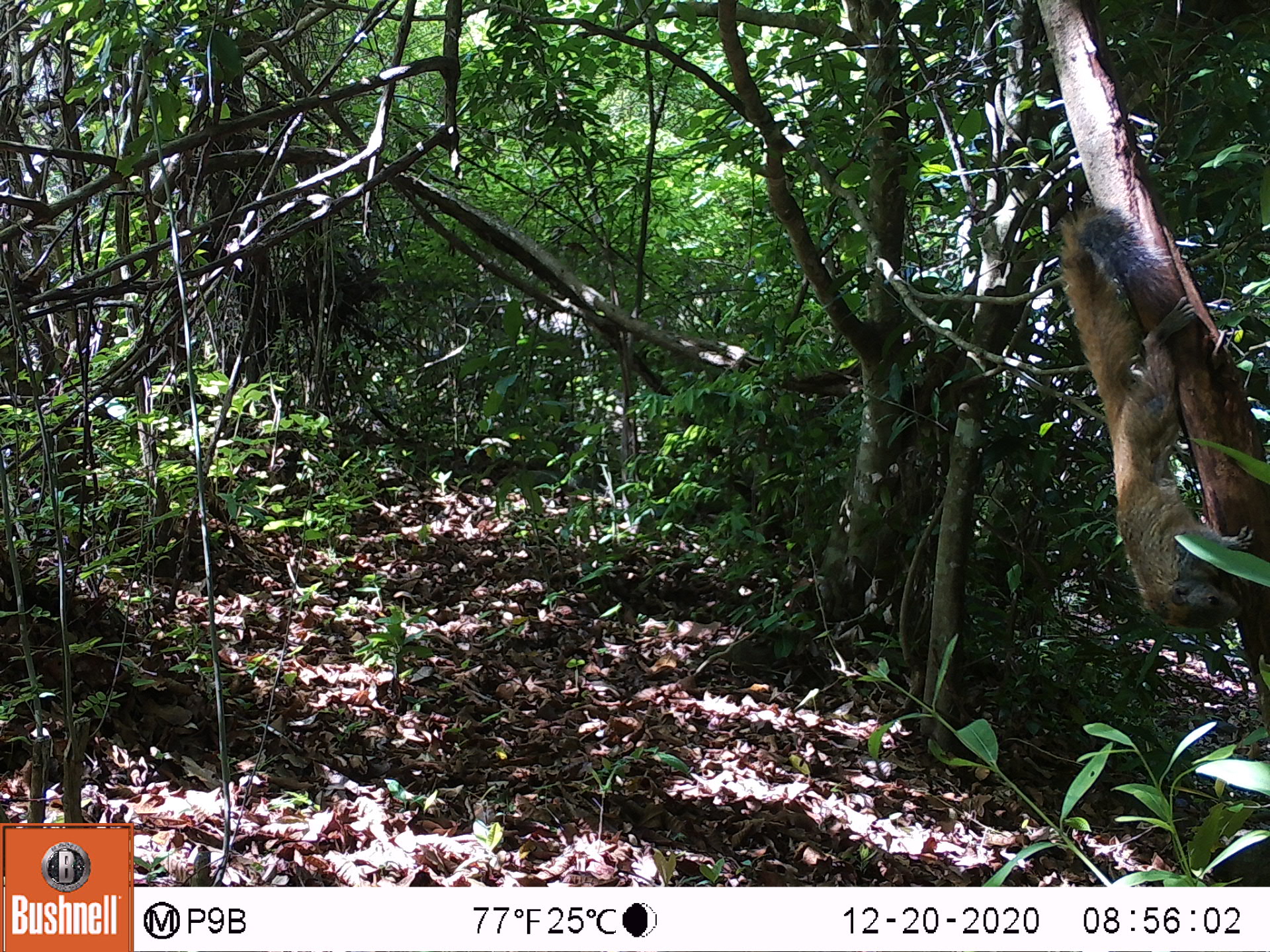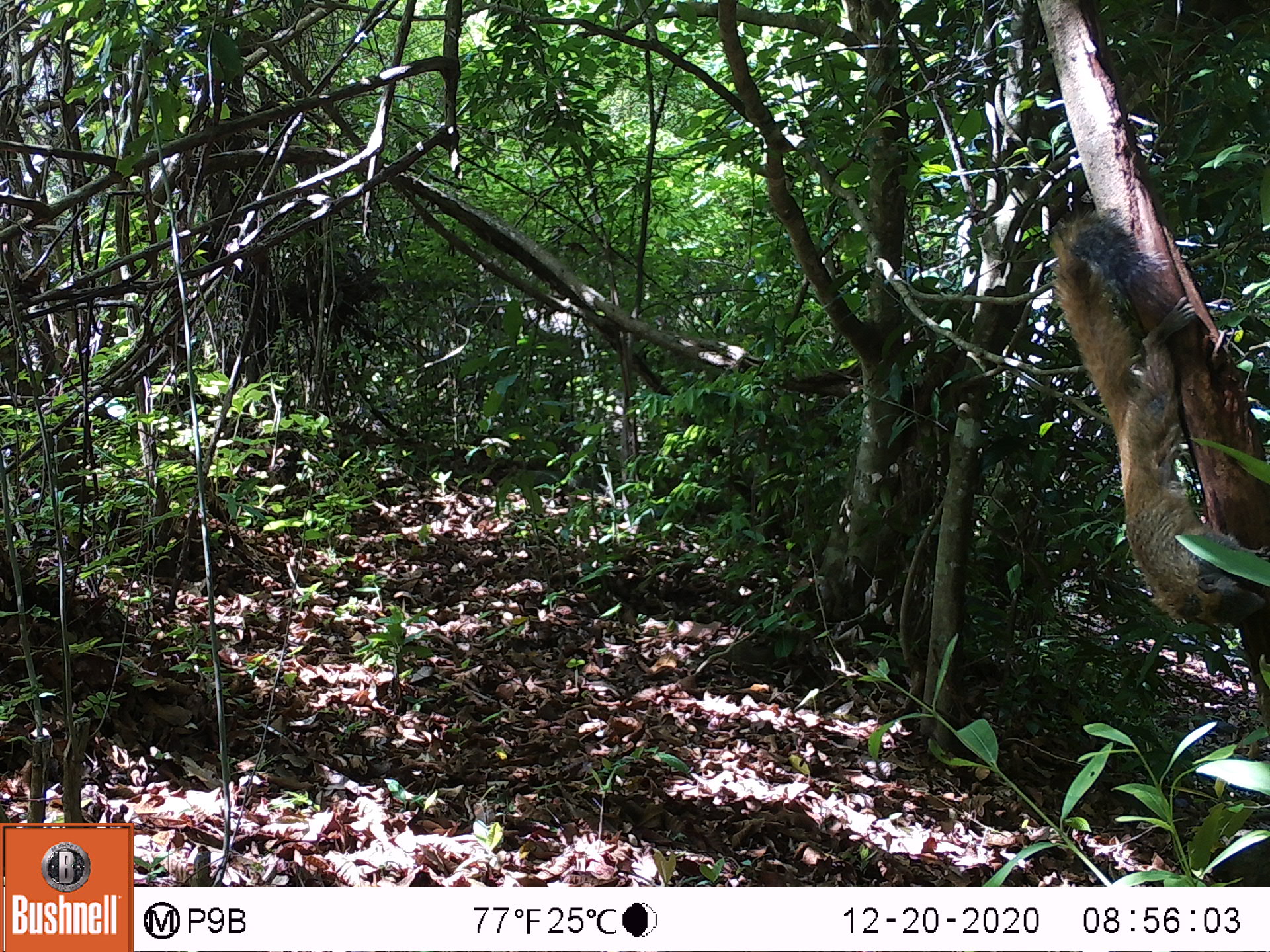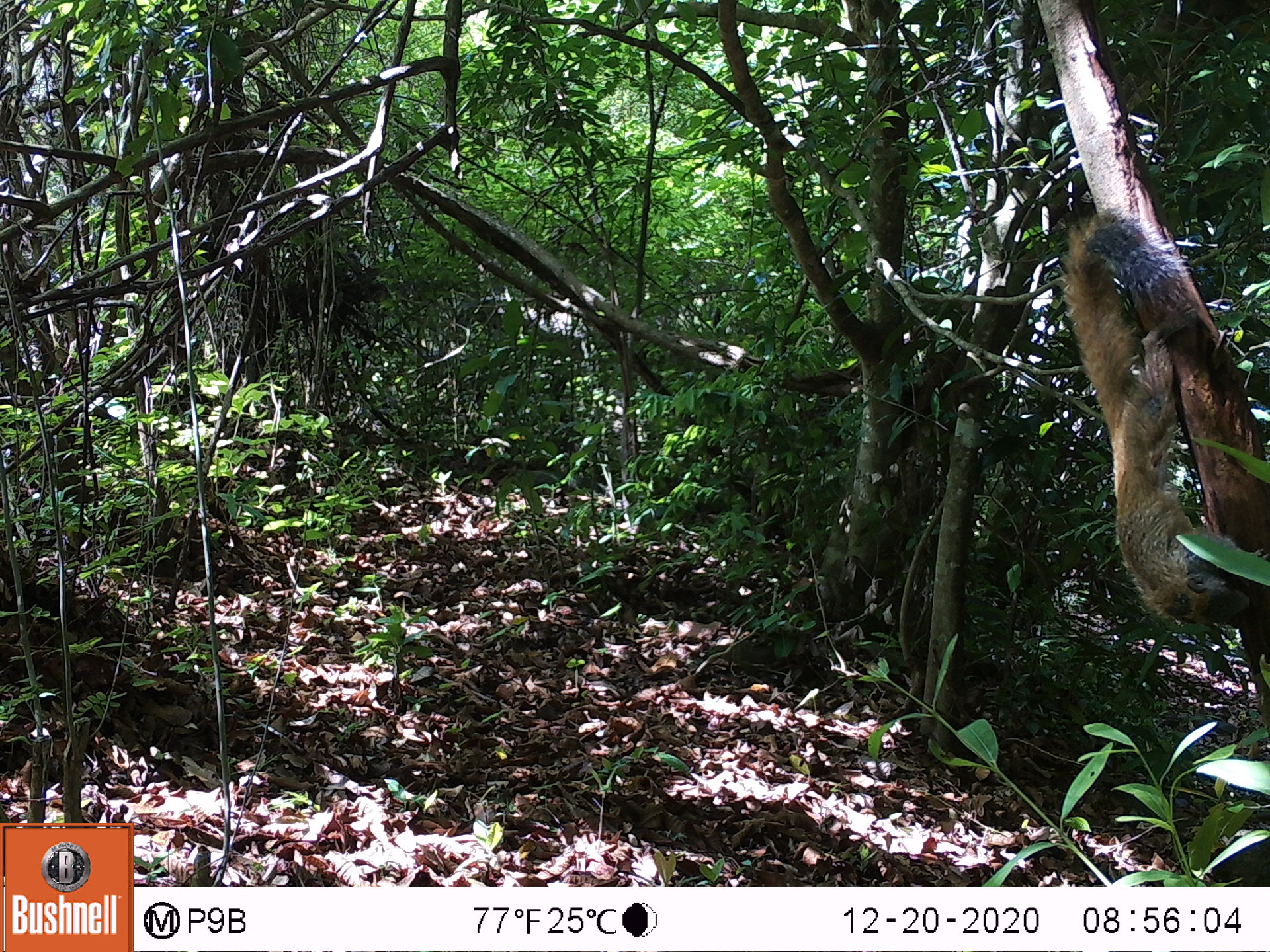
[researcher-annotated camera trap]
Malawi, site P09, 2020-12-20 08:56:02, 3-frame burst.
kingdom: Animalia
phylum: Chordata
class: Mammalia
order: Primates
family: Cercopithecidae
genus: Papio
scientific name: Papio cynocephalus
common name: yellow baboon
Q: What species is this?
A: Yellow baboon (Papio cynocephalus).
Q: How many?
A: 1.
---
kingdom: Animalia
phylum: Chordata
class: Mammalia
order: Rodentia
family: Sciuridae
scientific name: Sciuridae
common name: squirrel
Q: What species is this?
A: Squirrel (Sciuridae).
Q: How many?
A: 1.